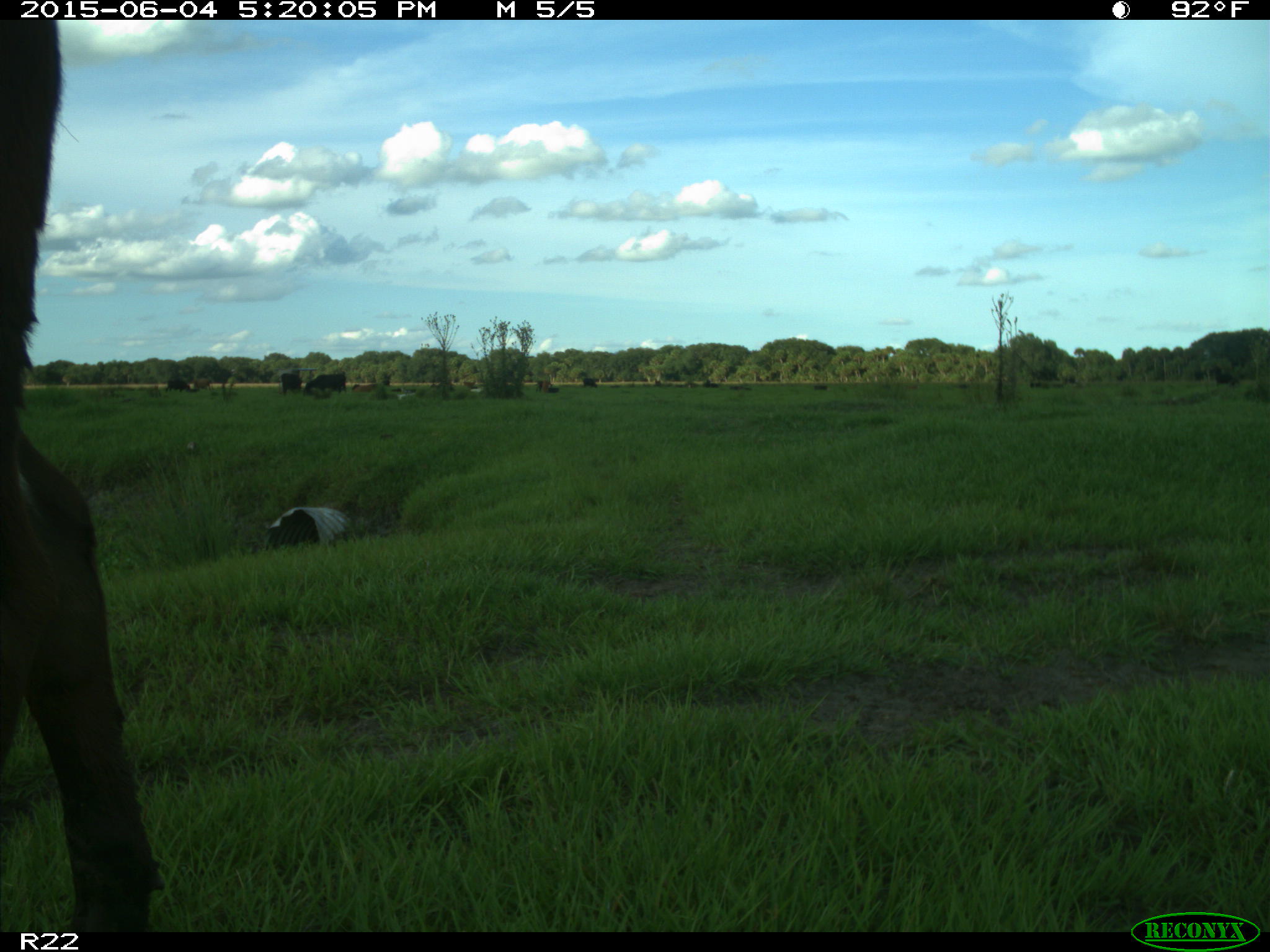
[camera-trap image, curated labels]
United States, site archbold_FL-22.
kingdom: Animalia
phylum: Chordata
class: Mammalia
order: Artiodactyla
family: Bovidae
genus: Bos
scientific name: Bos taurus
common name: domestic cow